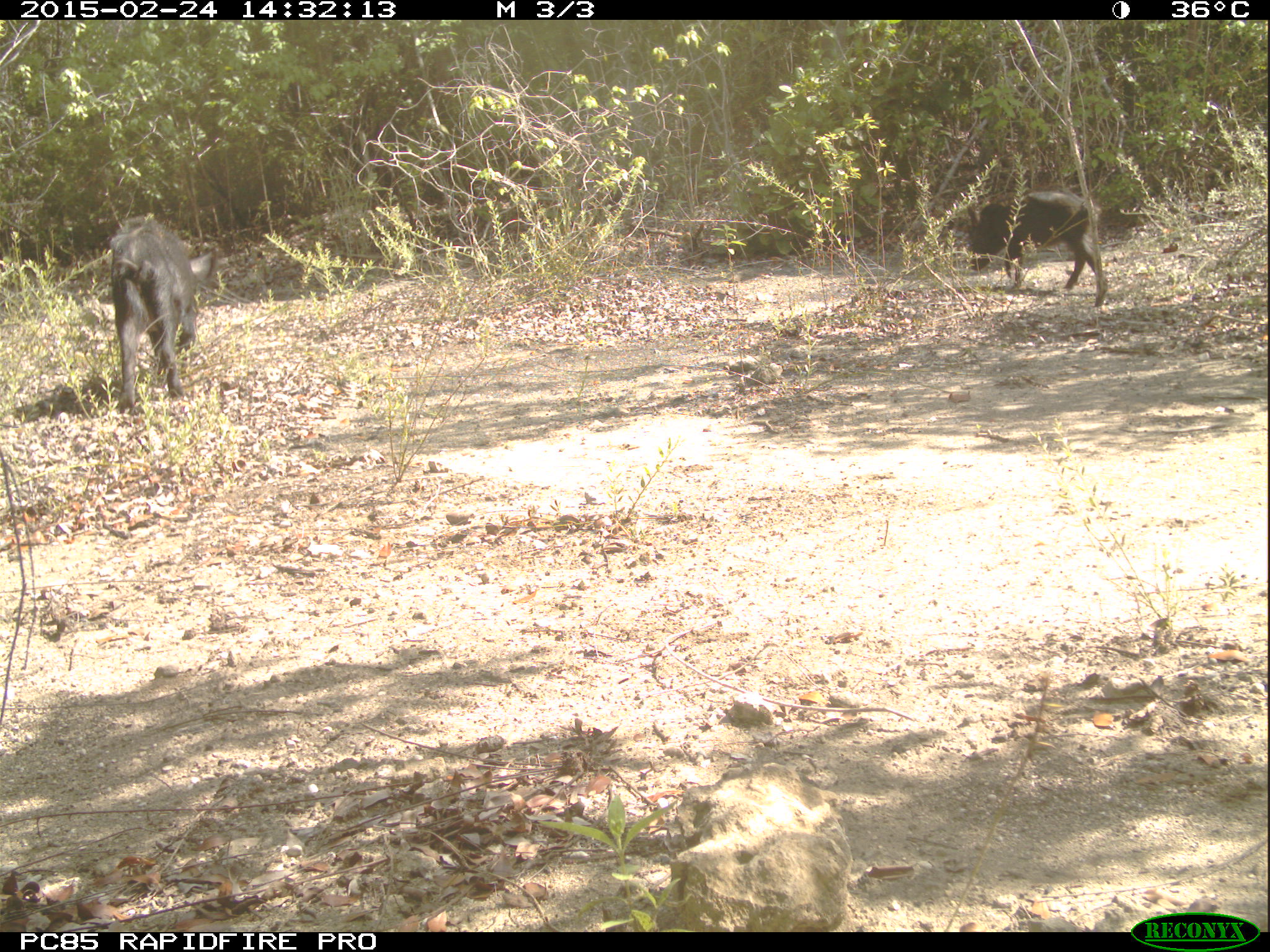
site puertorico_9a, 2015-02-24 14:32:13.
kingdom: Animalia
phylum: Chordata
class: Mammalia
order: Artiodactyla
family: Suidae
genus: Sus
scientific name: Sus scrofa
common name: pig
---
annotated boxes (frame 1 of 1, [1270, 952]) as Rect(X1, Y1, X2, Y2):
pig: Rect(107, 219, 223, 413); Rect(959, 183, 1109, 306)